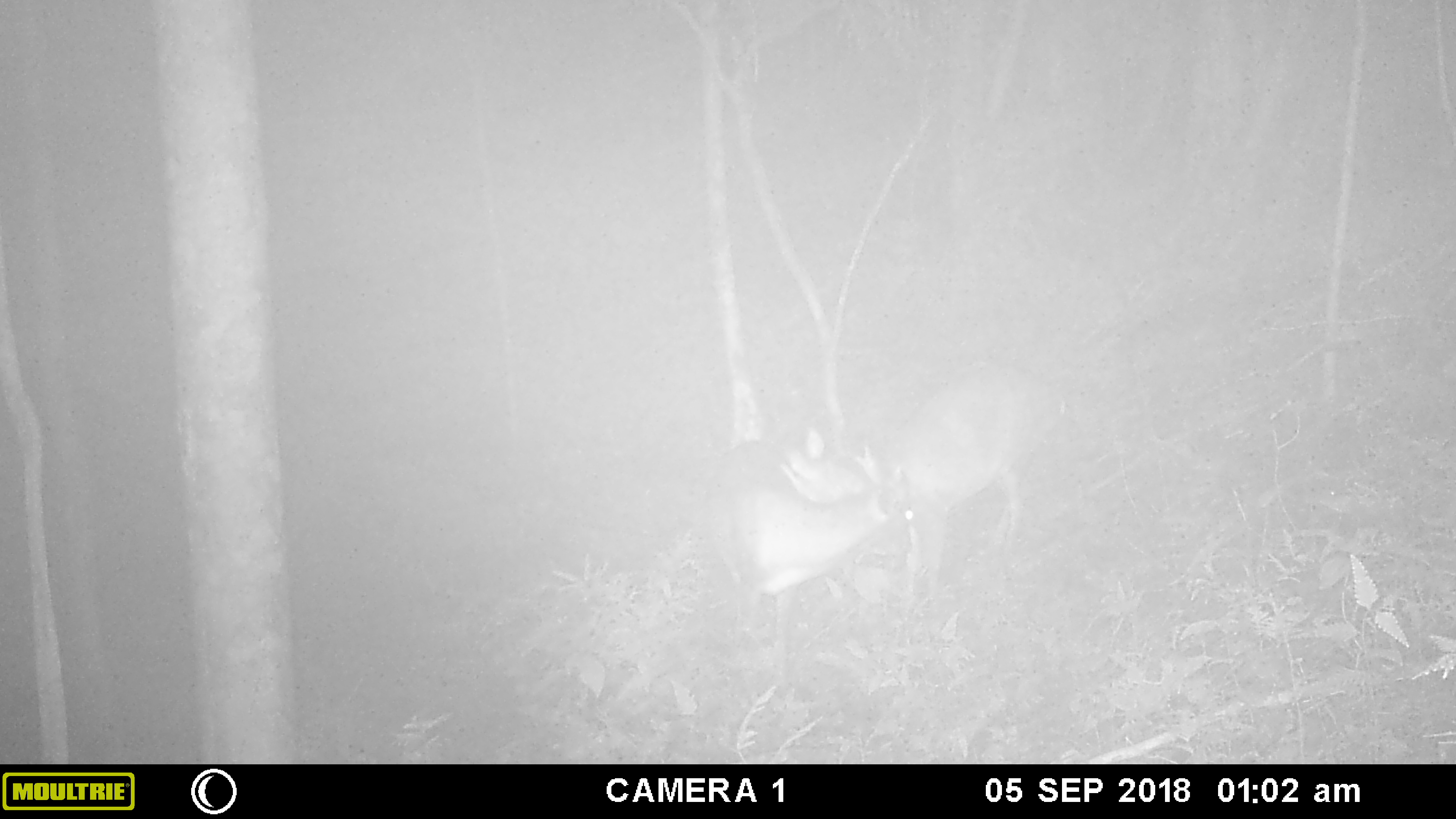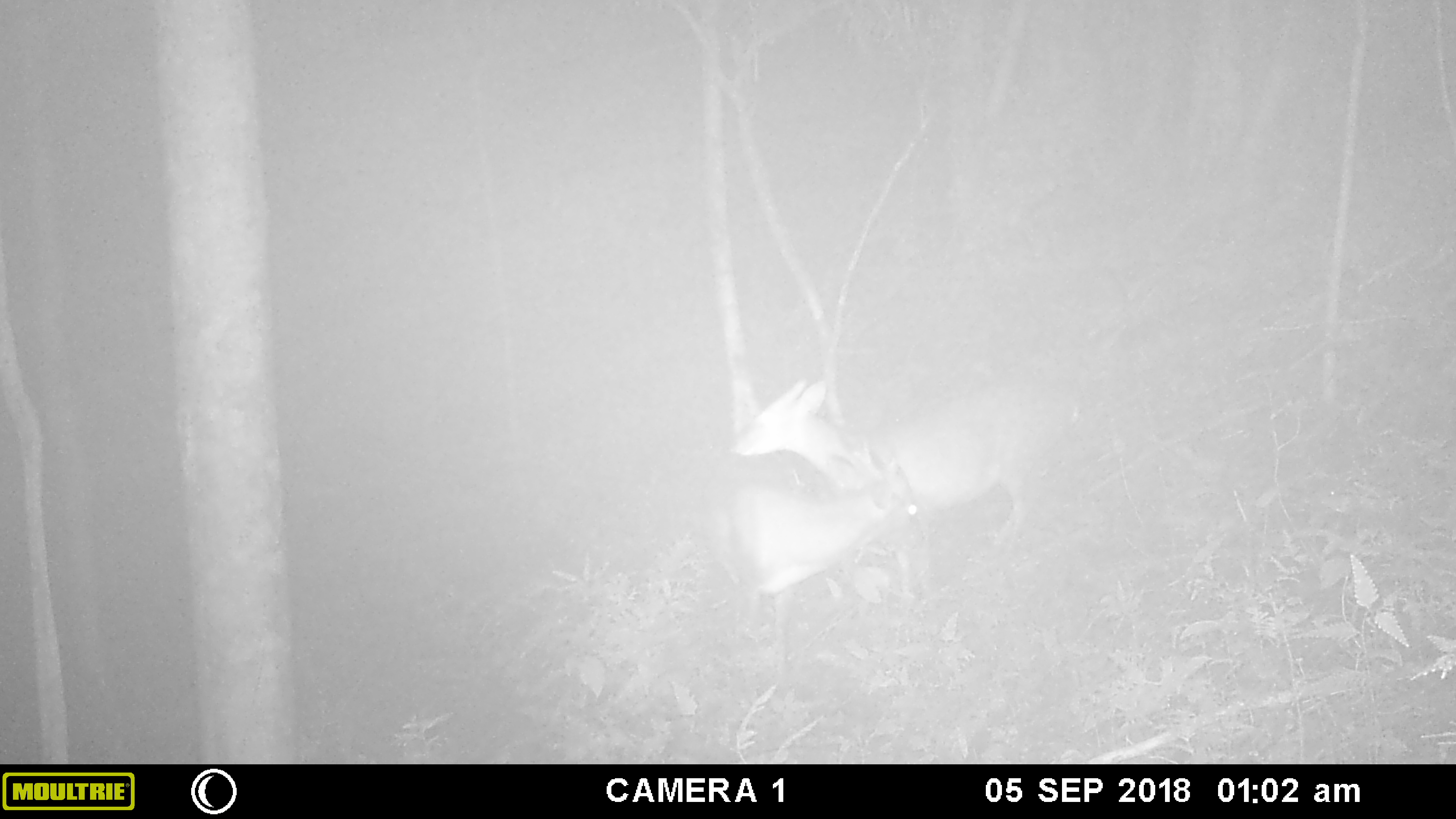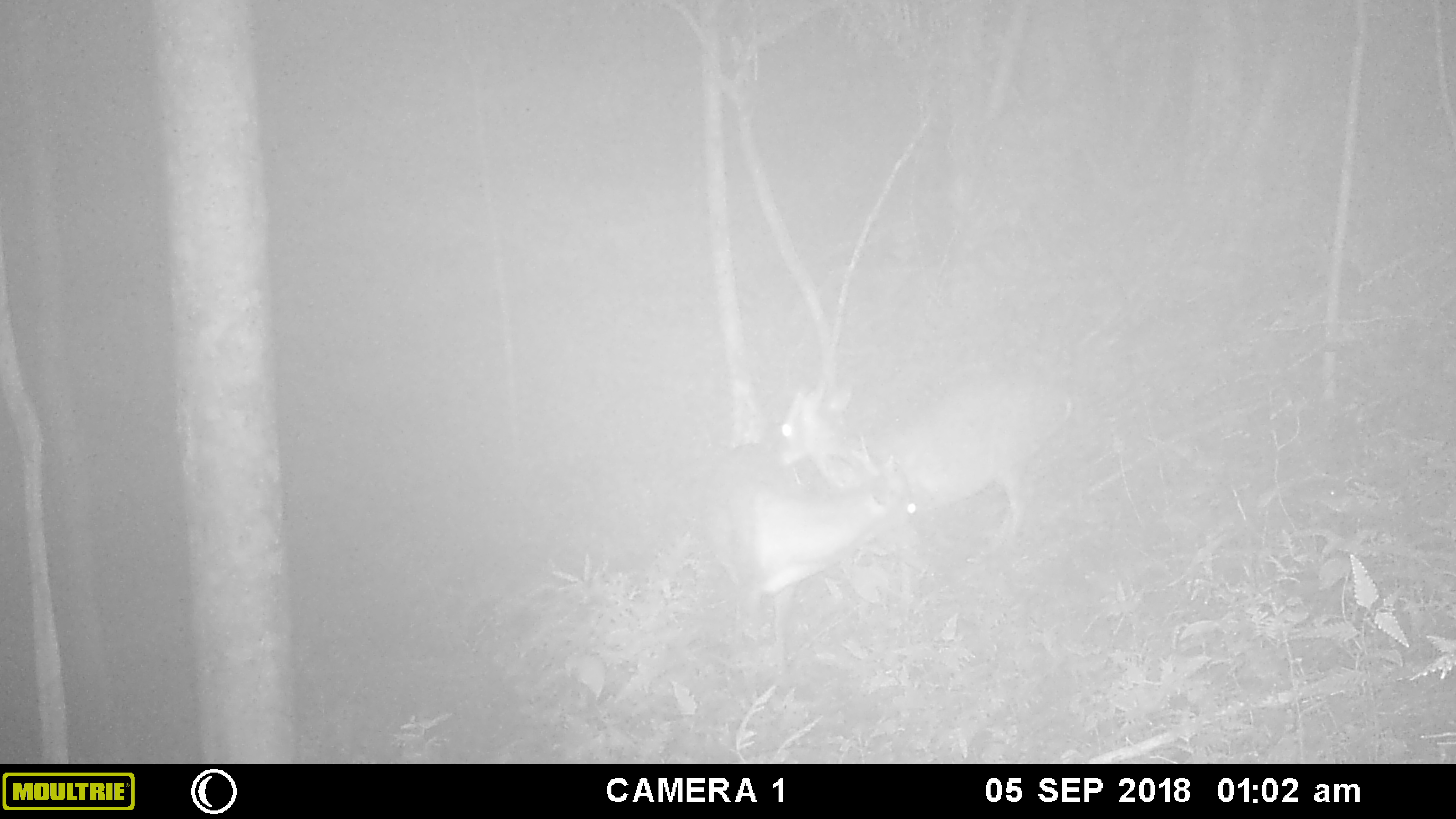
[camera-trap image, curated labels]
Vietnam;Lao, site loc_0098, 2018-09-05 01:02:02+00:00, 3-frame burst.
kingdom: Animalia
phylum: Chordata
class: Mammalia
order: Artiodactyla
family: Cervidae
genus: Muntiacus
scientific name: Muntiacus vuquangensis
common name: large-antlered muntjac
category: large antlered muntjac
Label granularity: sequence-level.